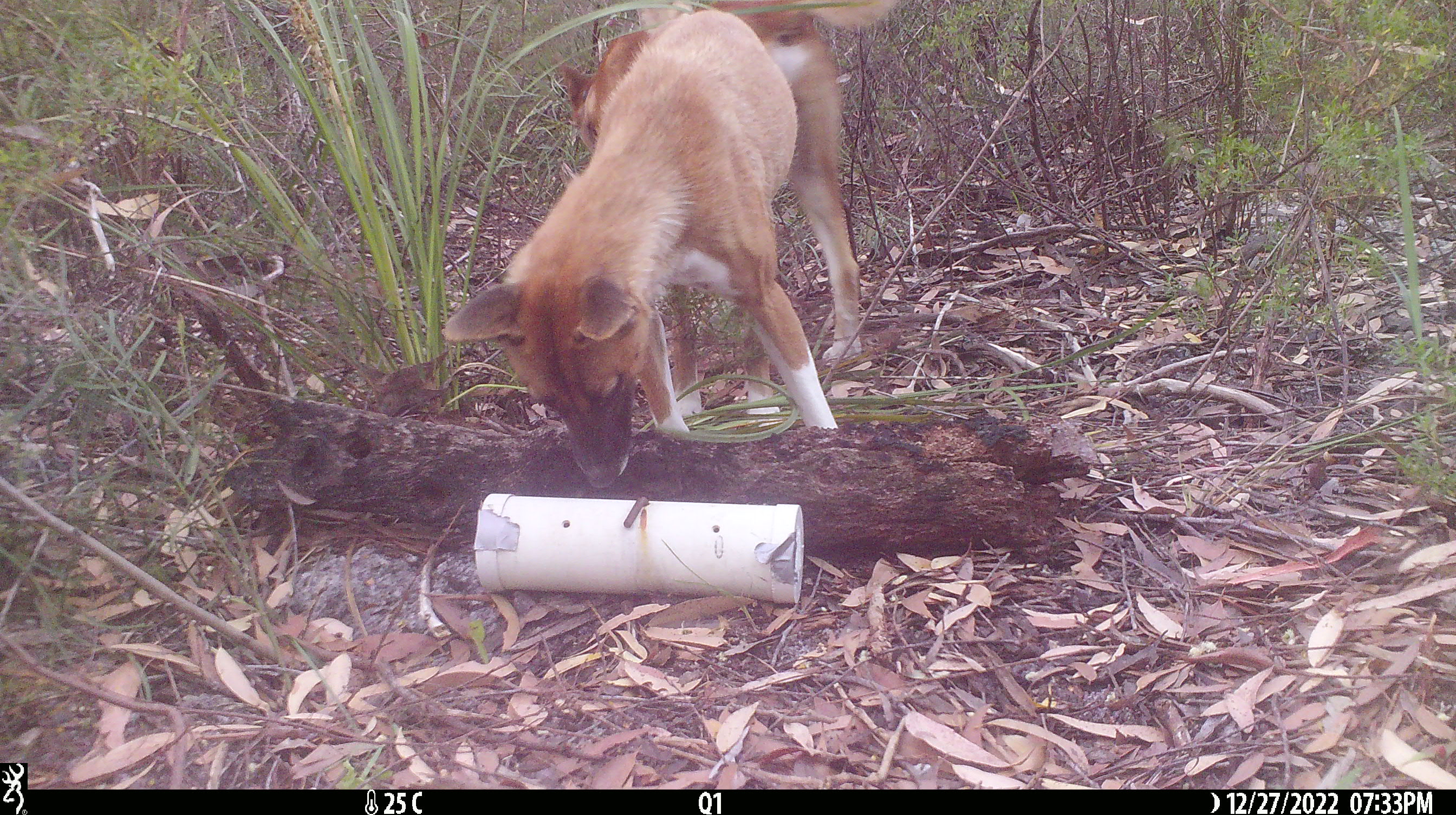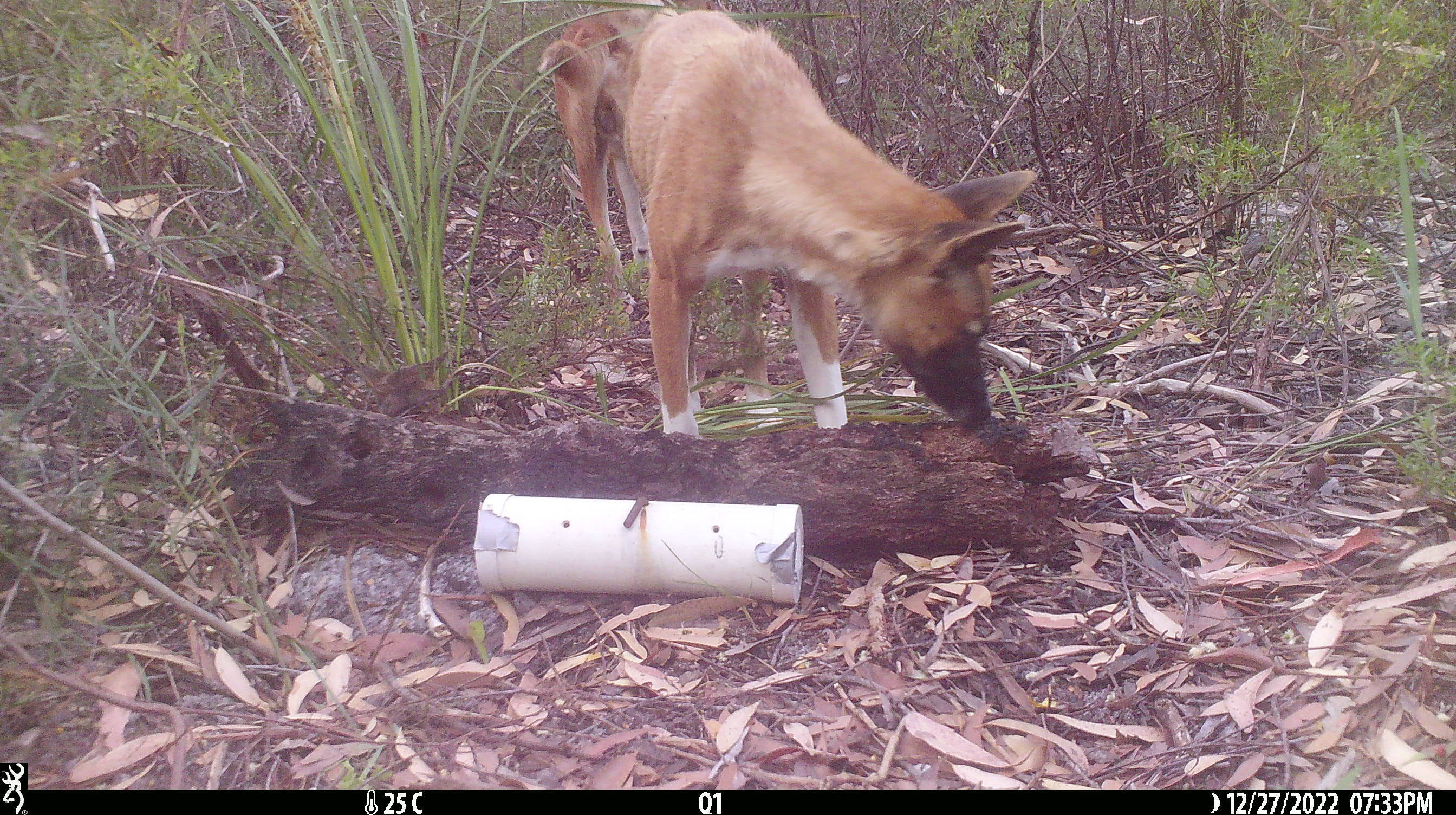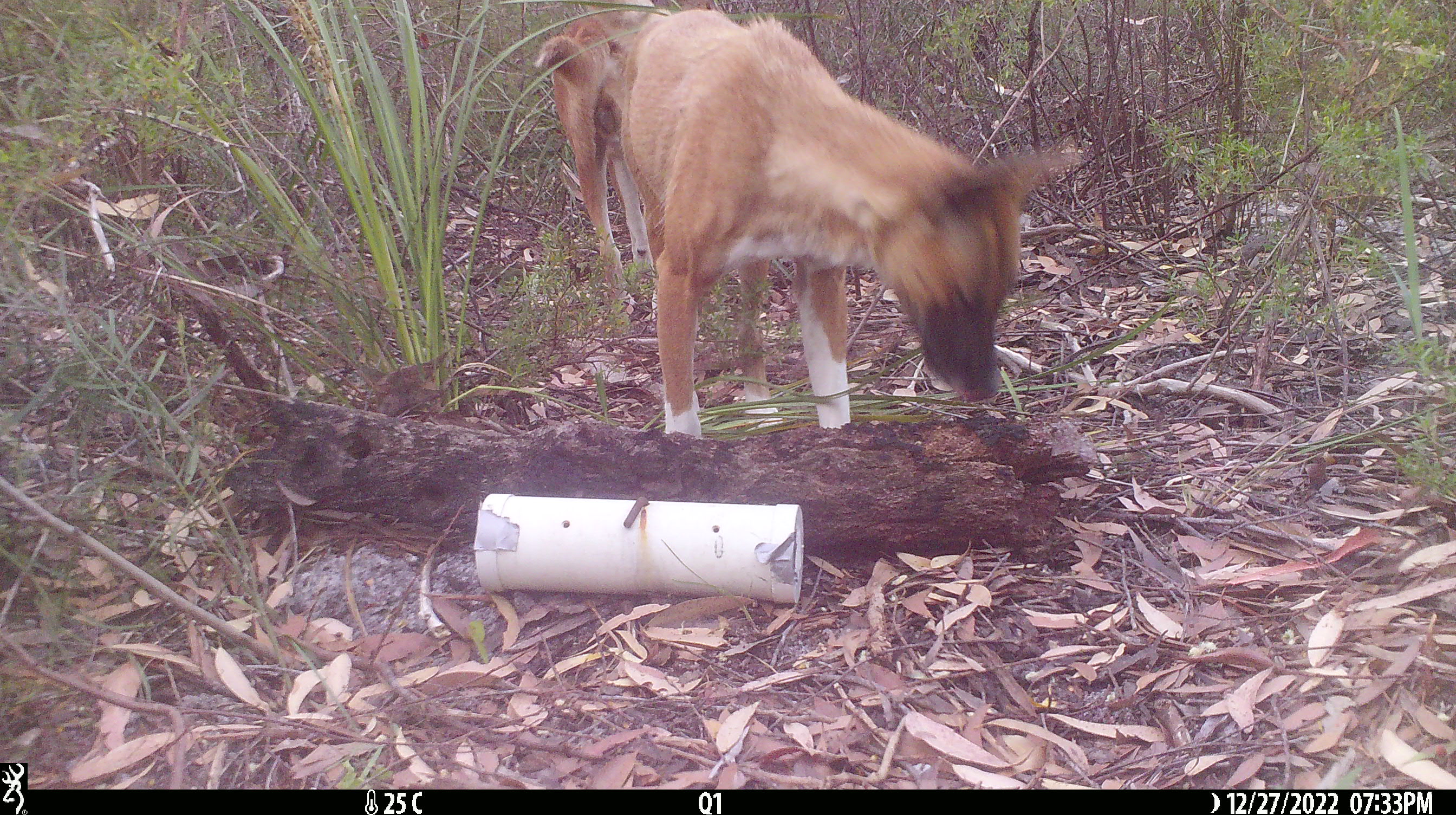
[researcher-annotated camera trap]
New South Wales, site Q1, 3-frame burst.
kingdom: Animalia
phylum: Chordata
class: Mammalia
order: Carnivora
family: Canidae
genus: Canis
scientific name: Canis familiaris dingo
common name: dingo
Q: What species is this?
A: Dingo (Canis familiaris dingo).